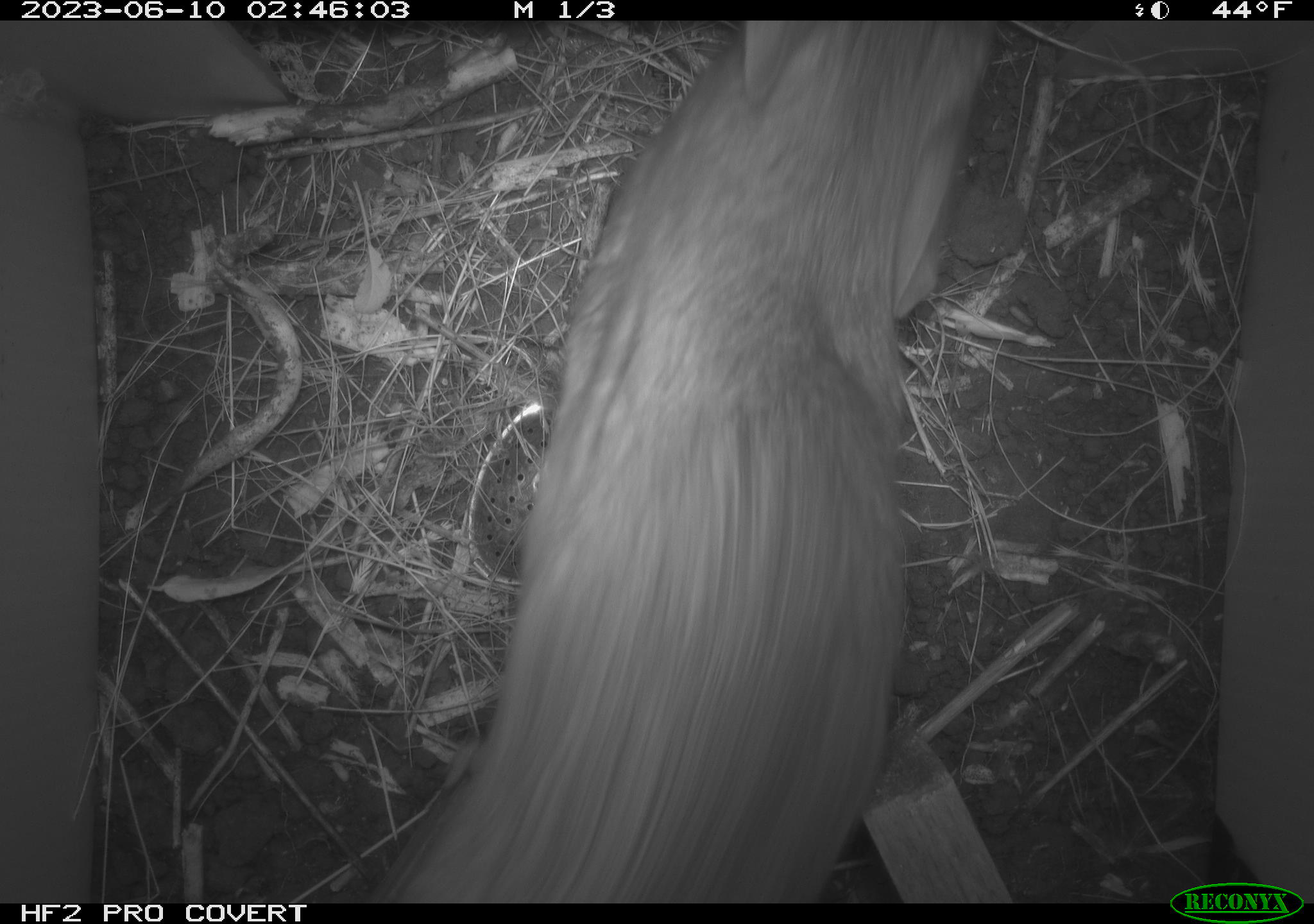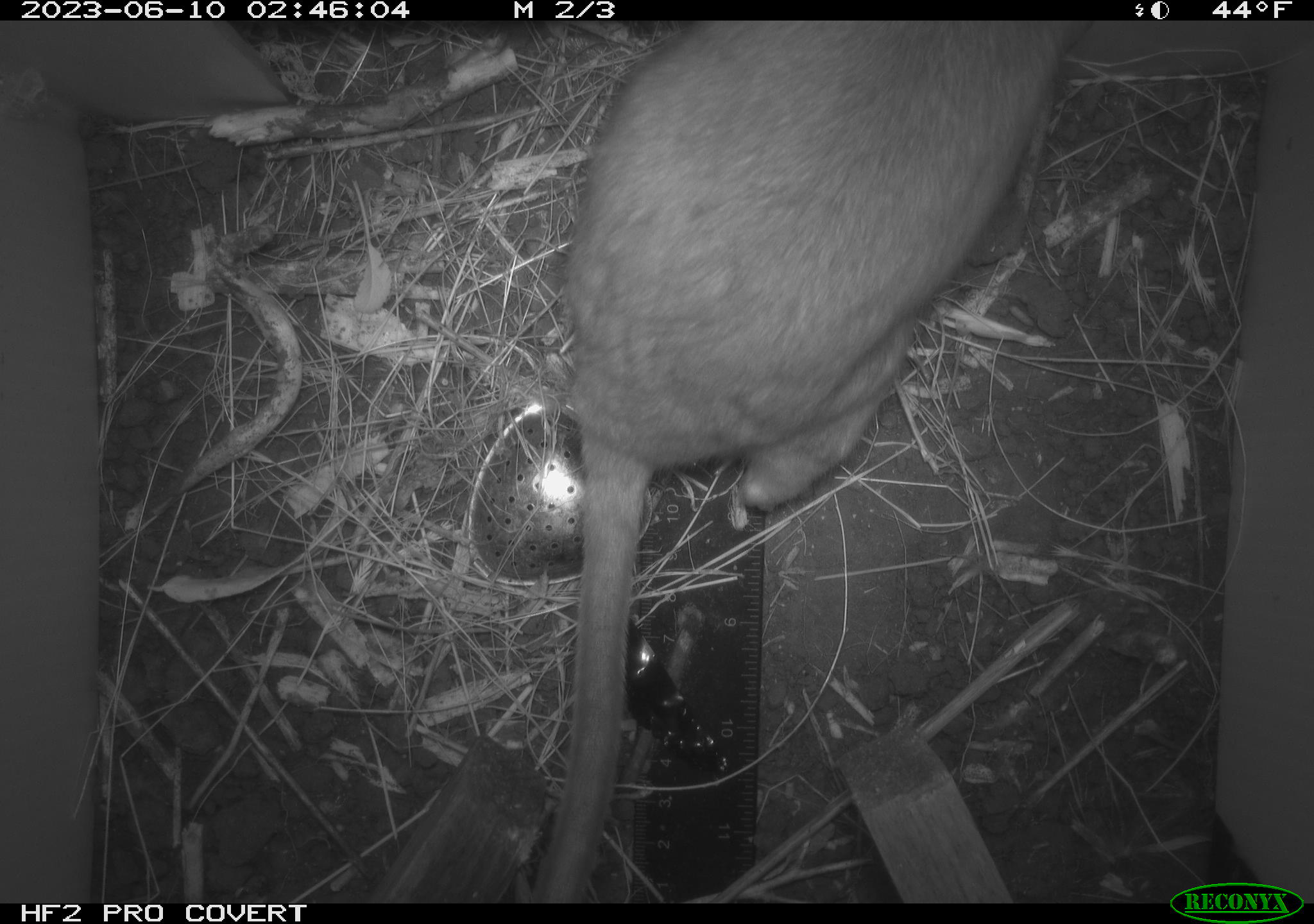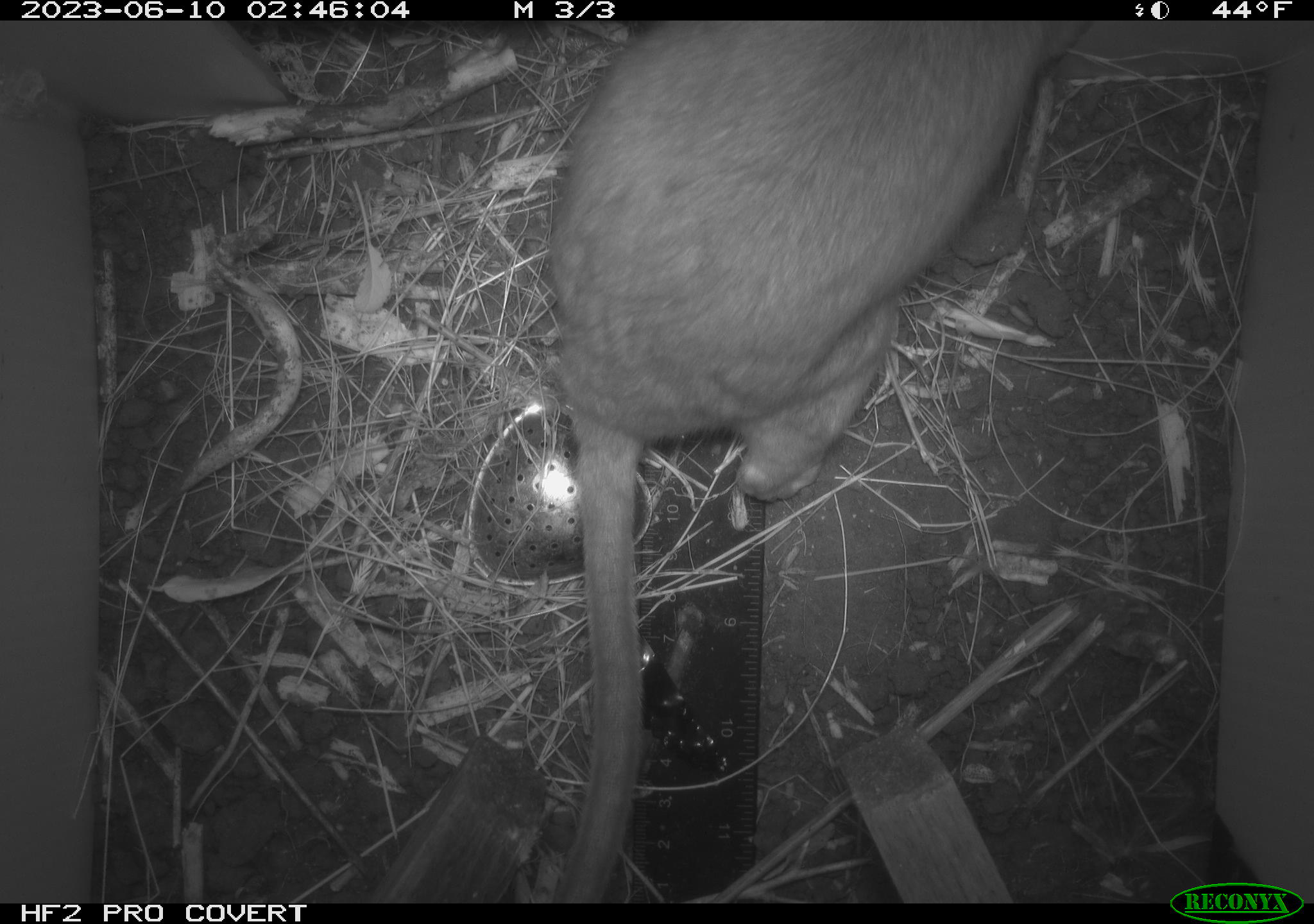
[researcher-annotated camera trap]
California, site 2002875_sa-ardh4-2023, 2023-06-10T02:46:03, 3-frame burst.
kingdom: Animalia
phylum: Chordata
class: Mammalia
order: Rodentia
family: Cricetidae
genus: Neotoma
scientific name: Neotoma fuscipes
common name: dusky-footed woodrat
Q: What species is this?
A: Dusky-footed woodrat (Neotoma fuscipes).